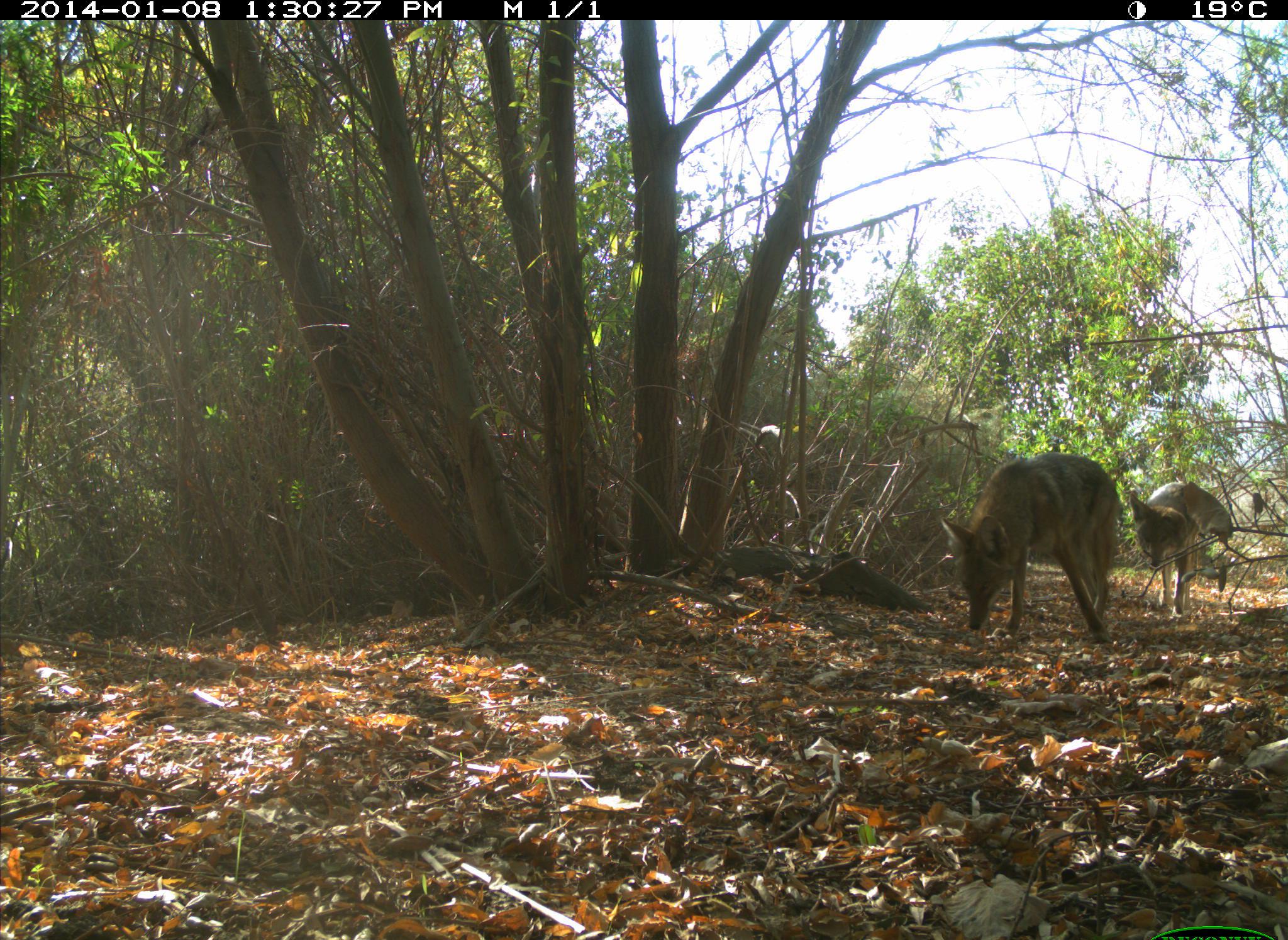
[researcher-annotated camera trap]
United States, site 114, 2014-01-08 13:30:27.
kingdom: Animalia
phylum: Chordata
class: Mammalia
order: Carnivora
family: Canidae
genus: Canis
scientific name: Canis latrans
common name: coyote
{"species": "coyote (Canis latrans)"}